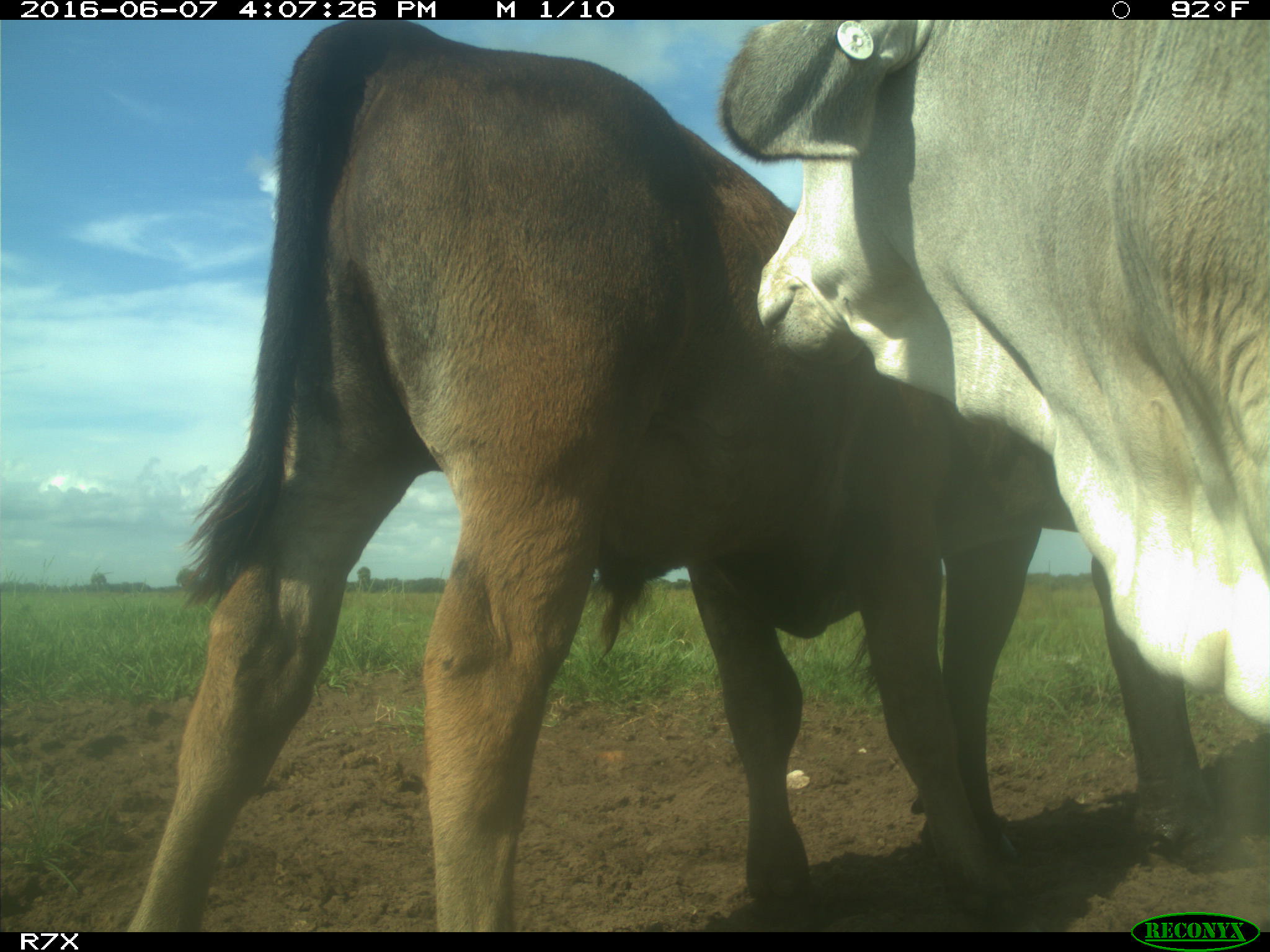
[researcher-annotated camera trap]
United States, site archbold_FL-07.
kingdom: Animalia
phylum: Chordata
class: Mammalia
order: Artiodactyla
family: Bovidae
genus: Bos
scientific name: Bos taurus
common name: domestic cow